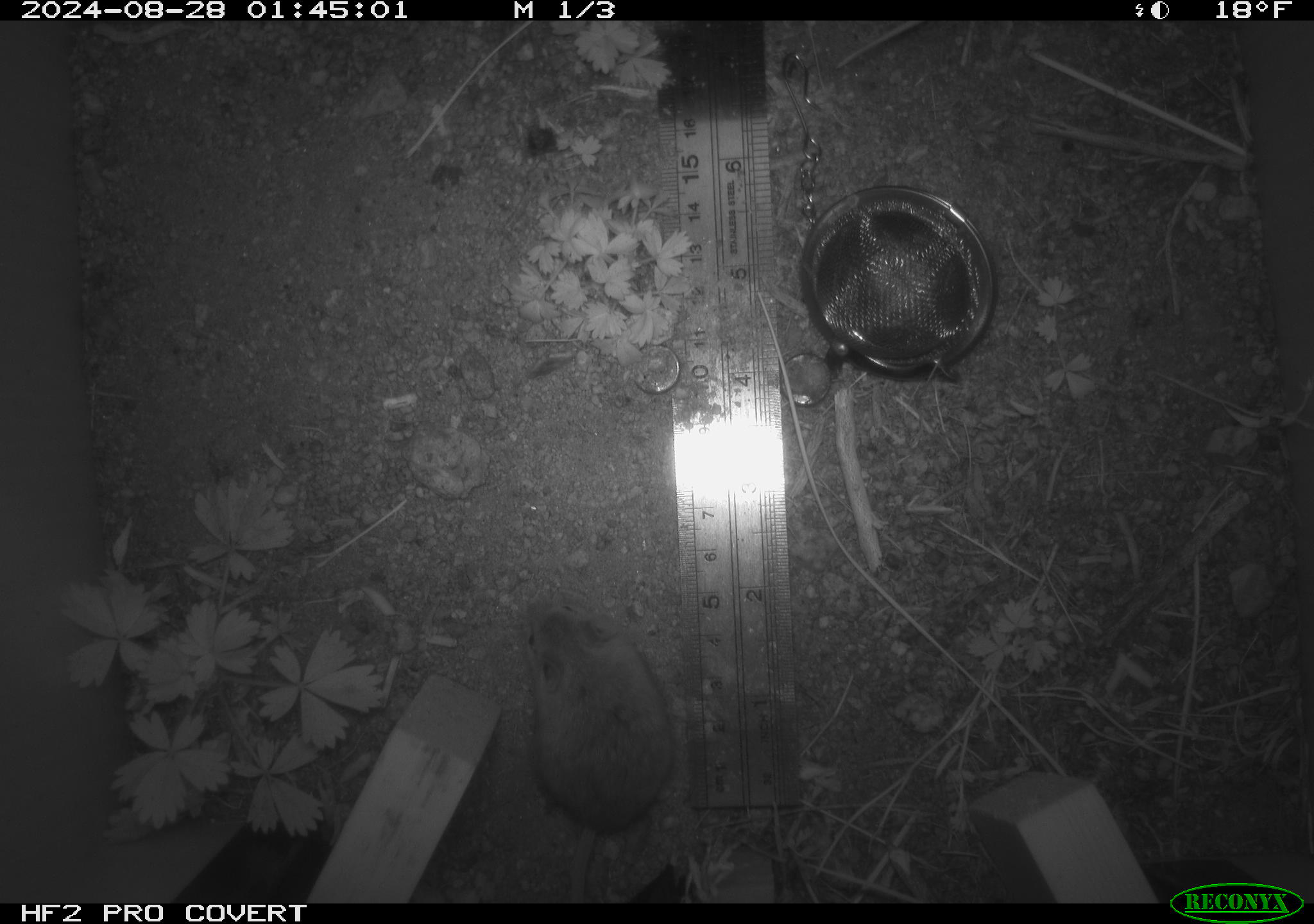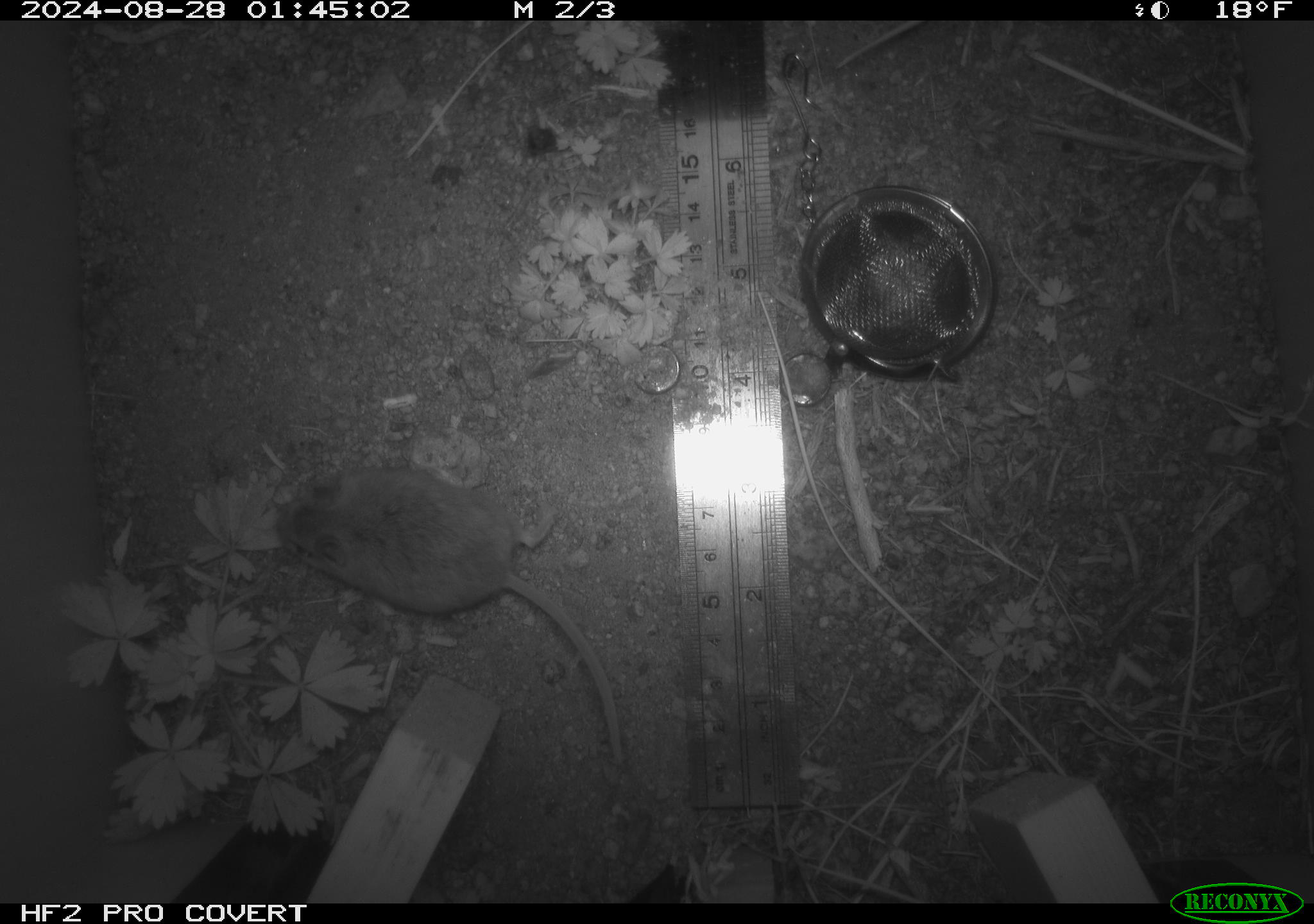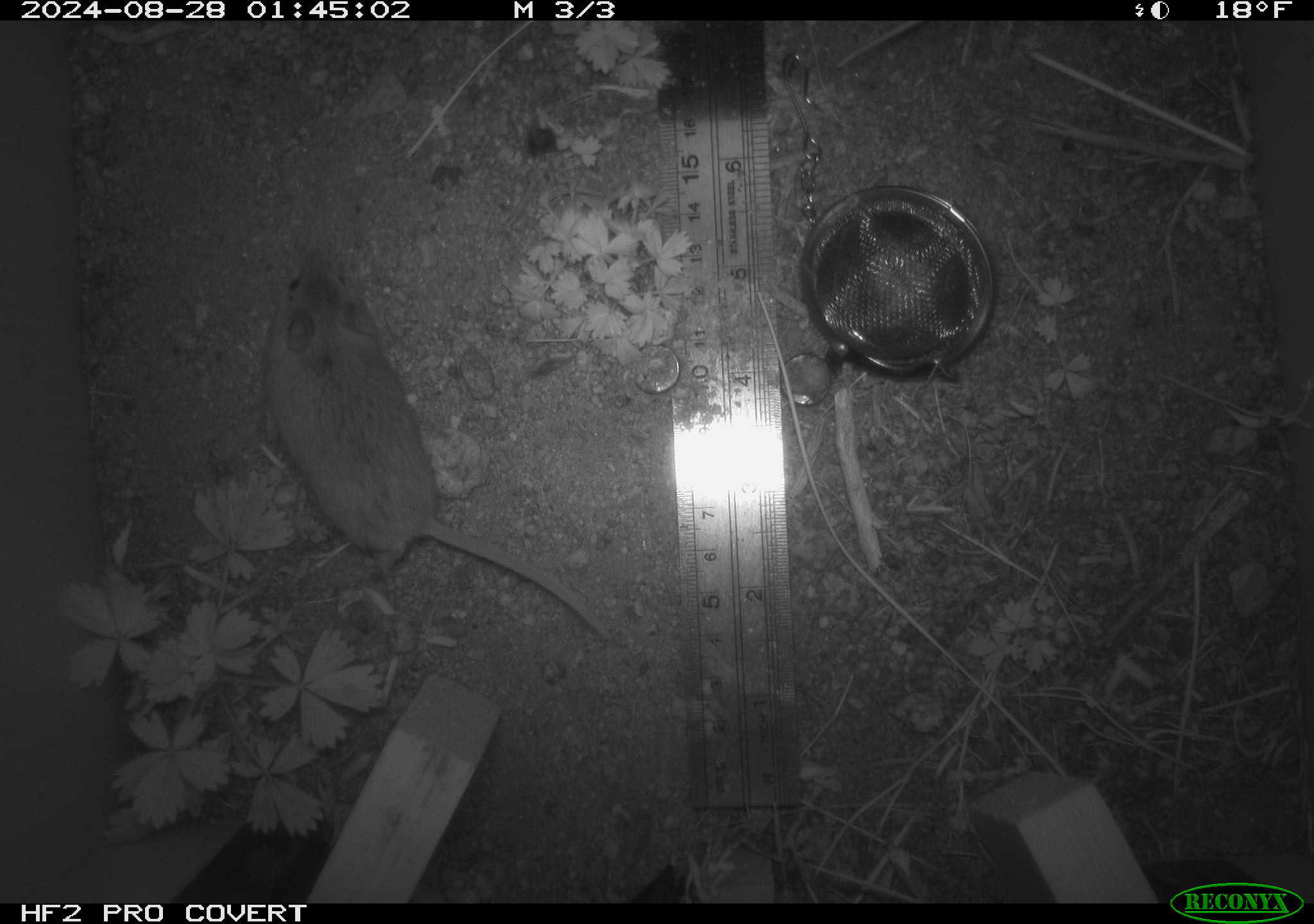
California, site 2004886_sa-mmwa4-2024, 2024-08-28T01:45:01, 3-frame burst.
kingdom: Animalia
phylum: Chordata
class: Mammalia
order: Rodentia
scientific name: Rodentia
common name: mouse species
Mouse species (Rodentia).